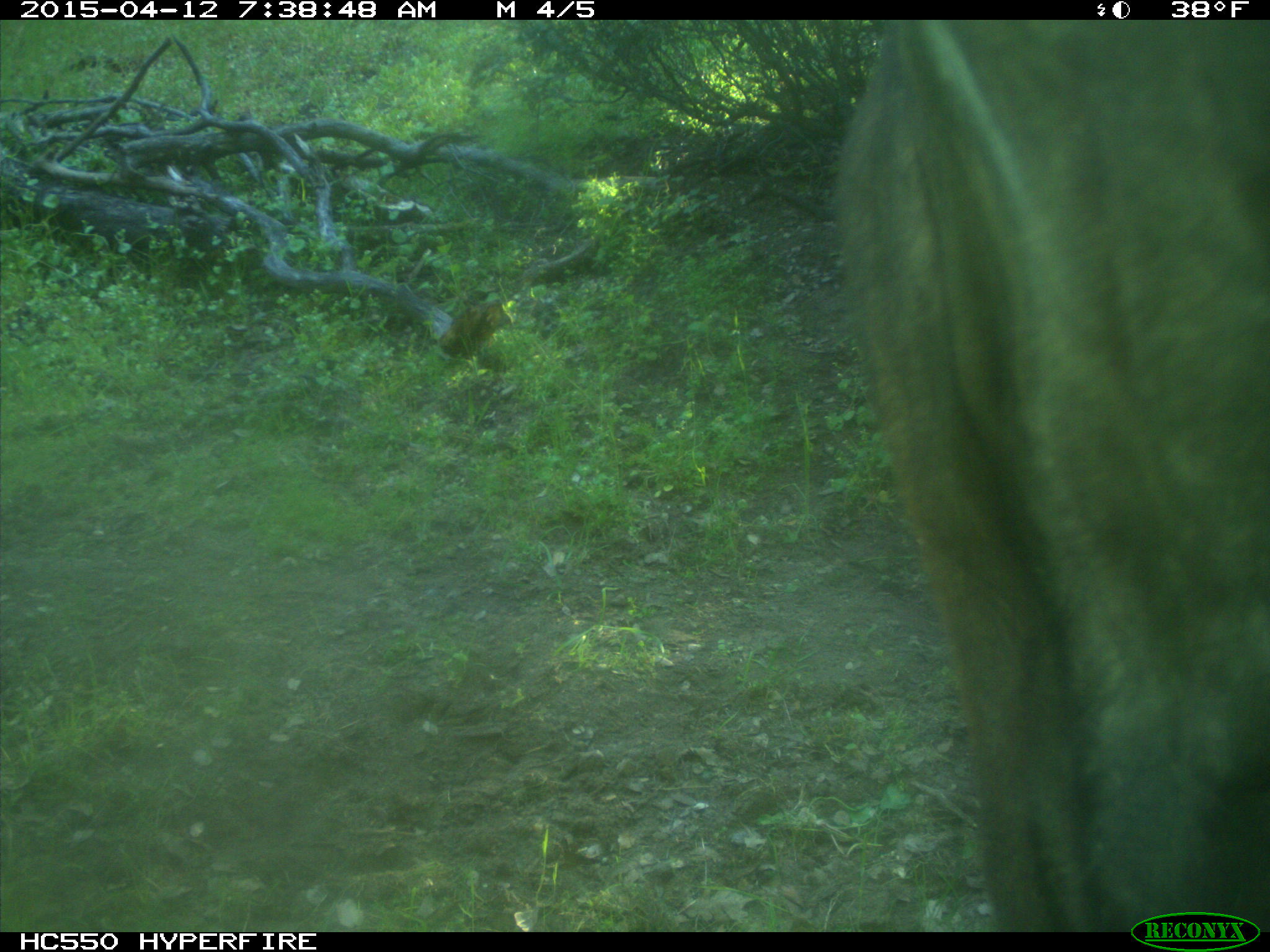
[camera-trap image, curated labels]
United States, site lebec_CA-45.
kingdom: Animalia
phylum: Chordata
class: Mammalia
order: Artiodactyla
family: Bovidae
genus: Bos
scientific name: Bos taurus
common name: domestic cow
Bos taurus (domestic cow).